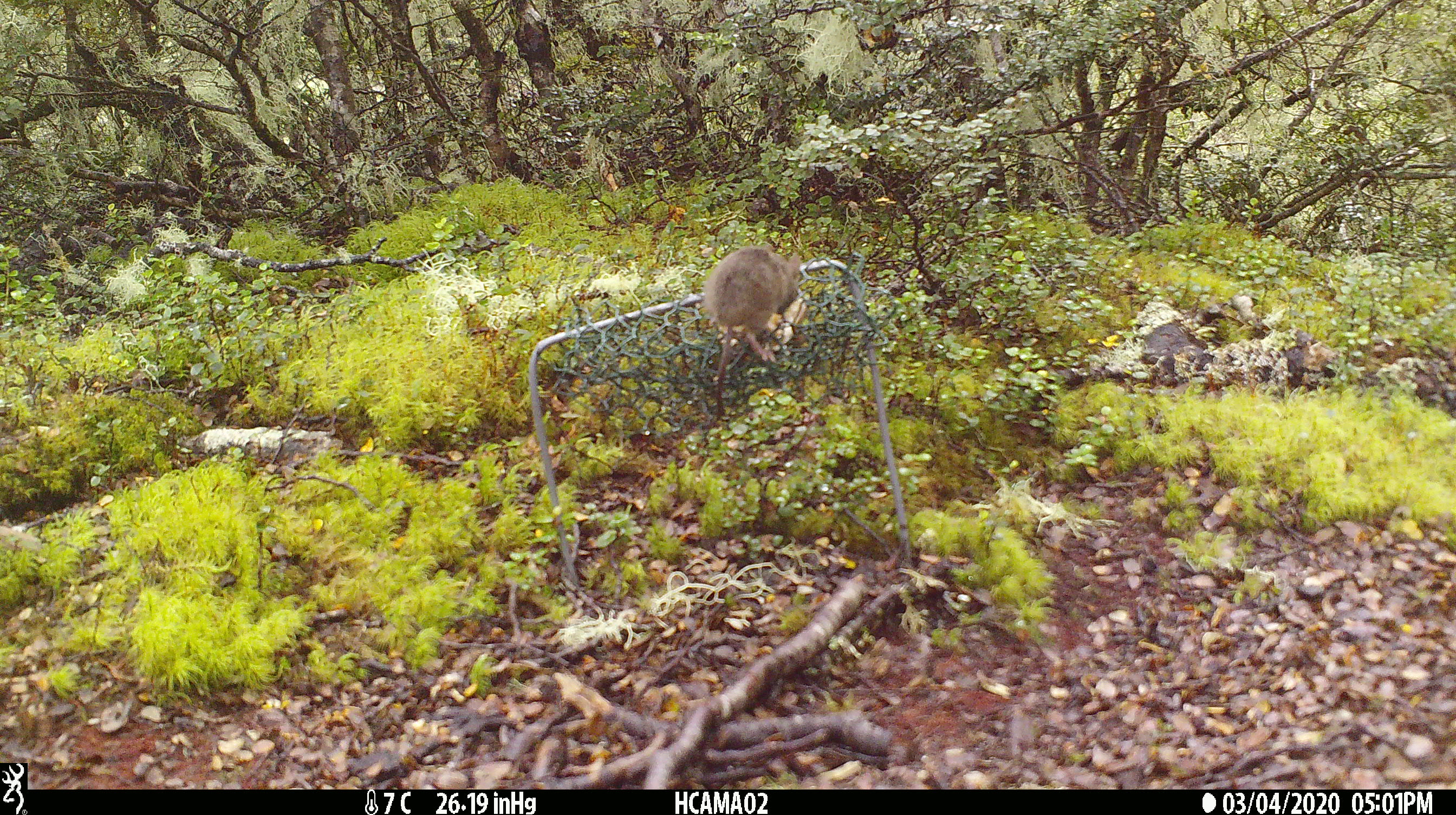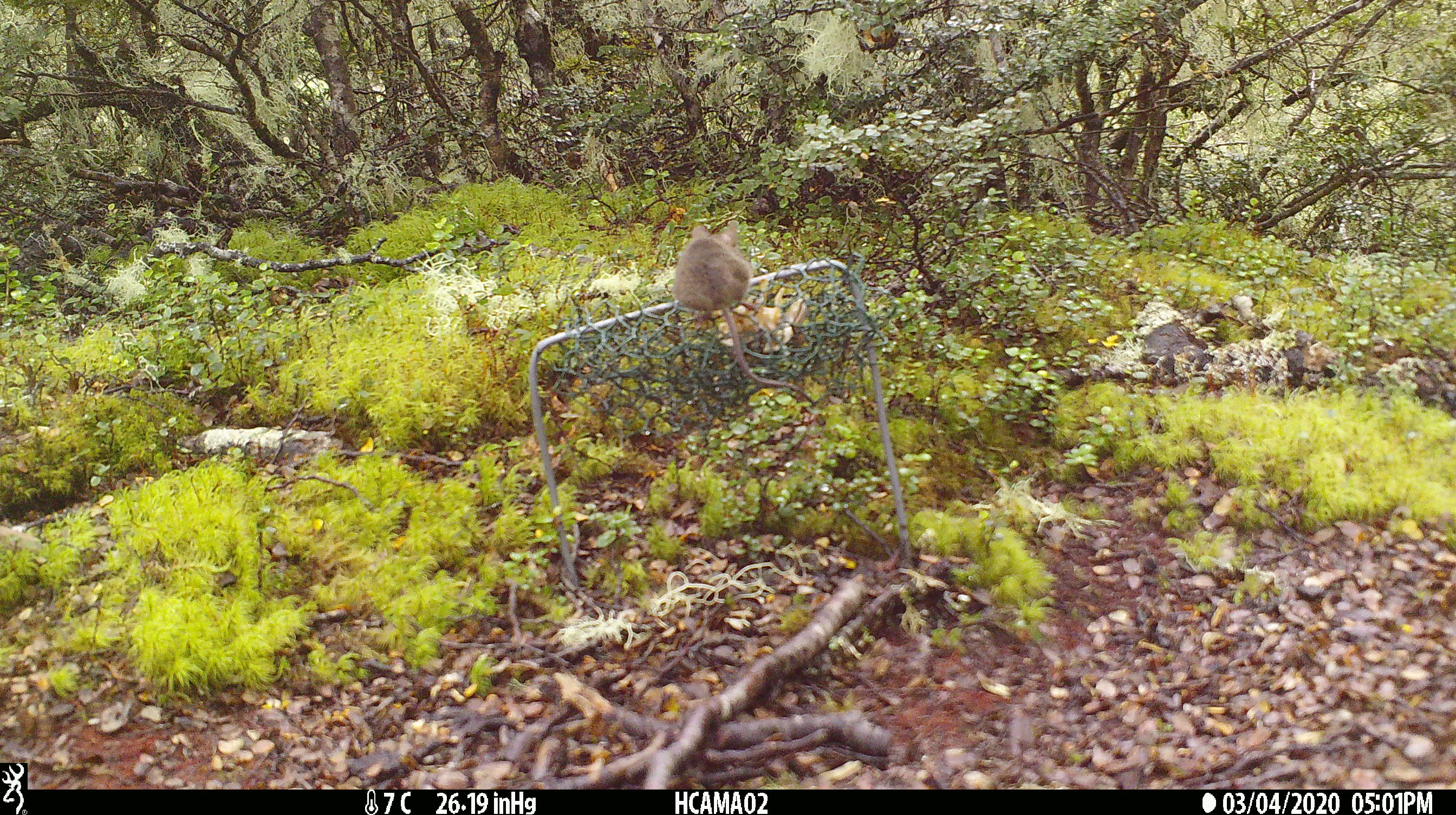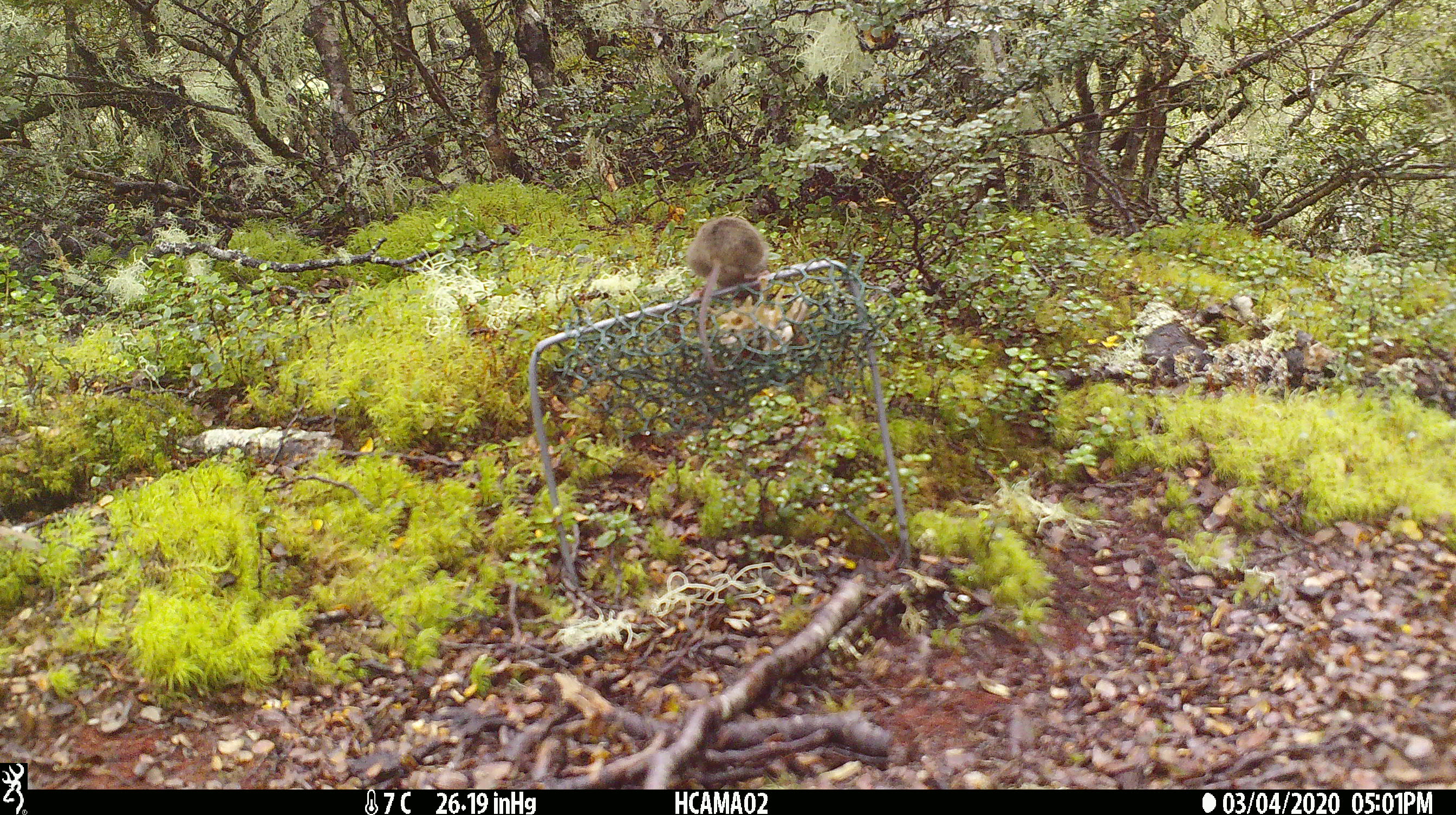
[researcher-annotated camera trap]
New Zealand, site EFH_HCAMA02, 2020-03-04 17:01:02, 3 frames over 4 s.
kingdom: Animalia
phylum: Chordata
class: Mammalia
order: Rodentia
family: Muridae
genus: Mus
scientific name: Mus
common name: mouse